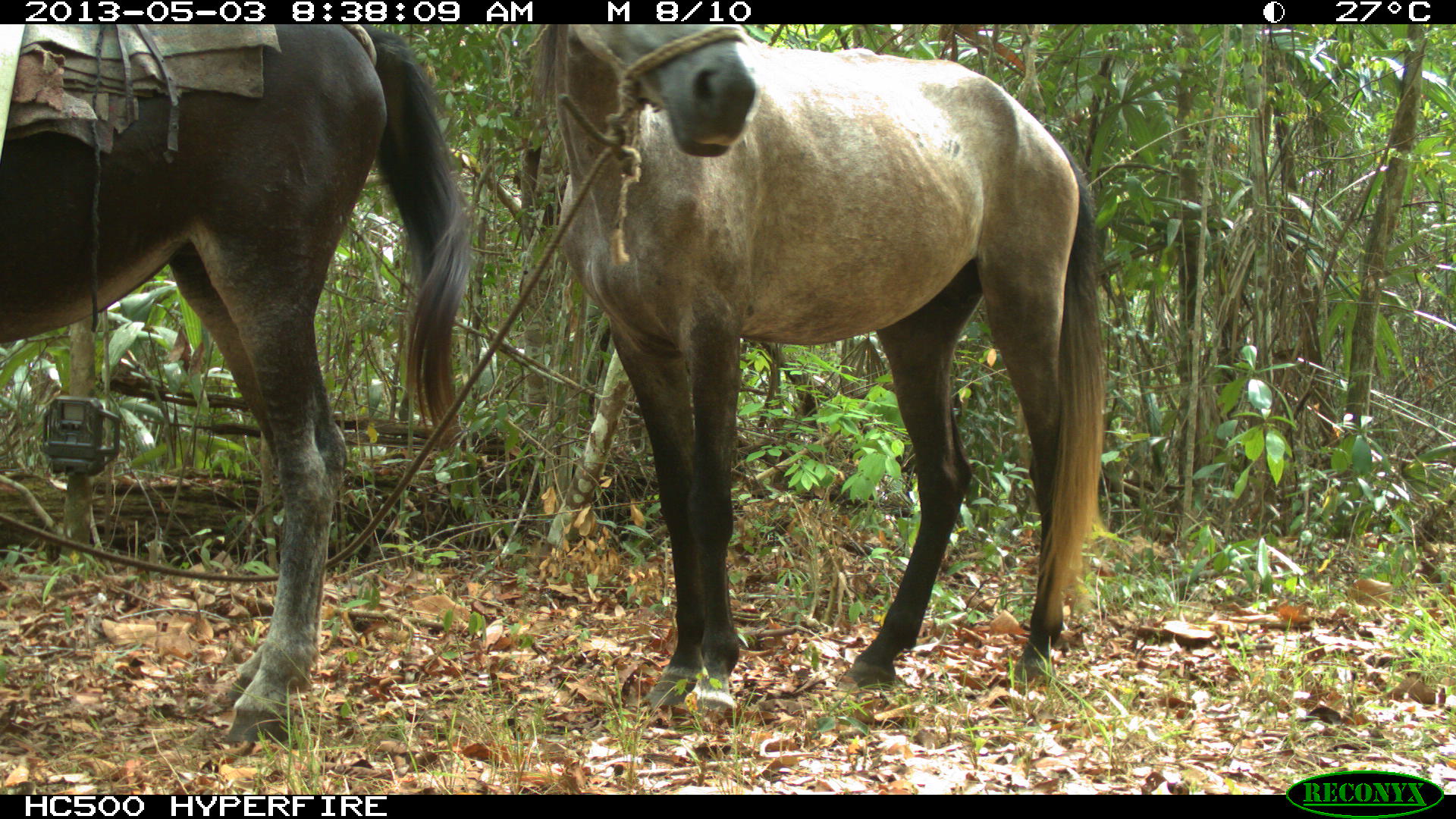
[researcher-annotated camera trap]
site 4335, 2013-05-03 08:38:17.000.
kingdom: Animalia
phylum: Chordata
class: Mammalia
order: Perissodactyla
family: Equidae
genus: Equus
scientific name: Equus ferus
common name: wild horse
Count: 1.